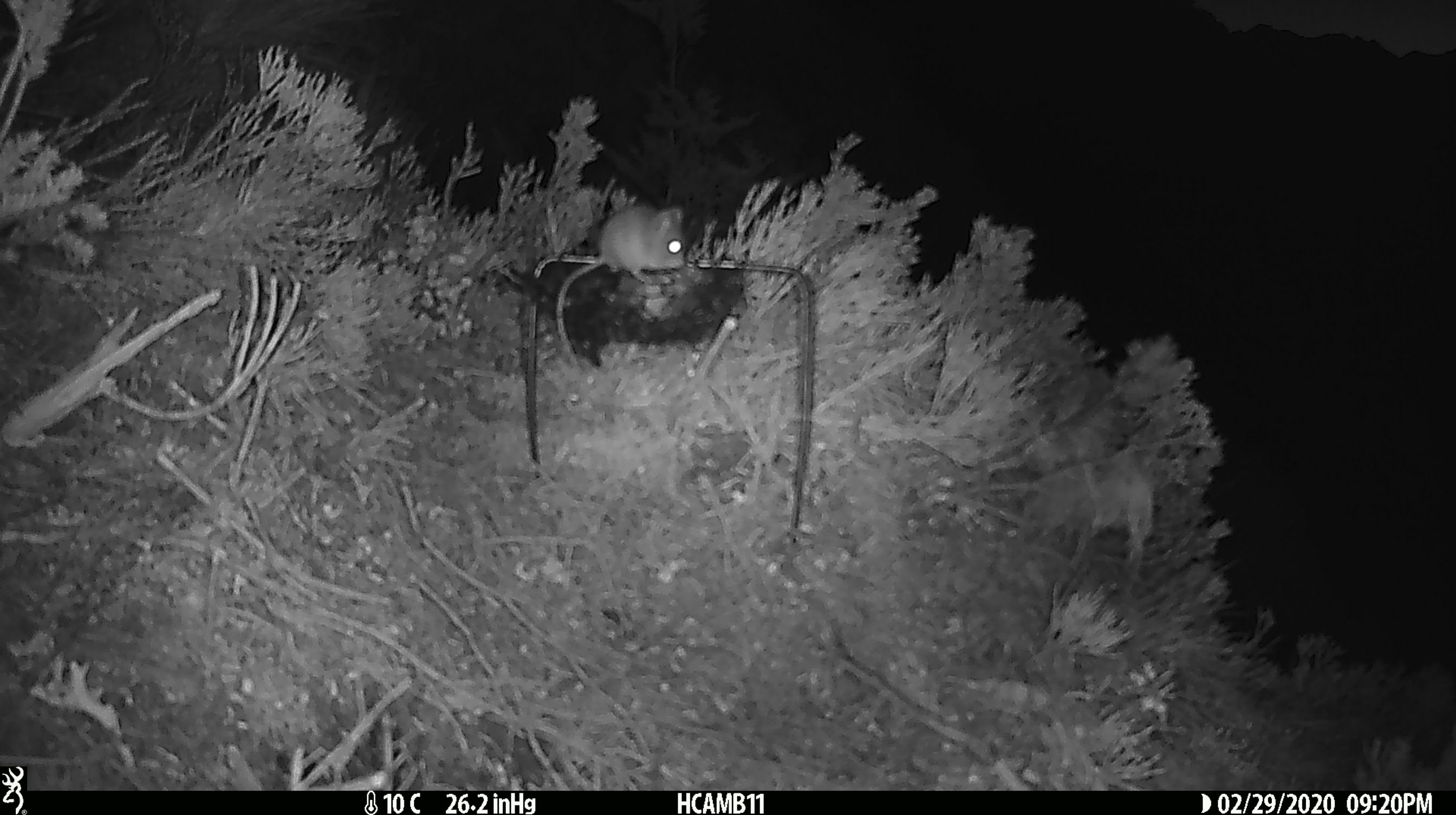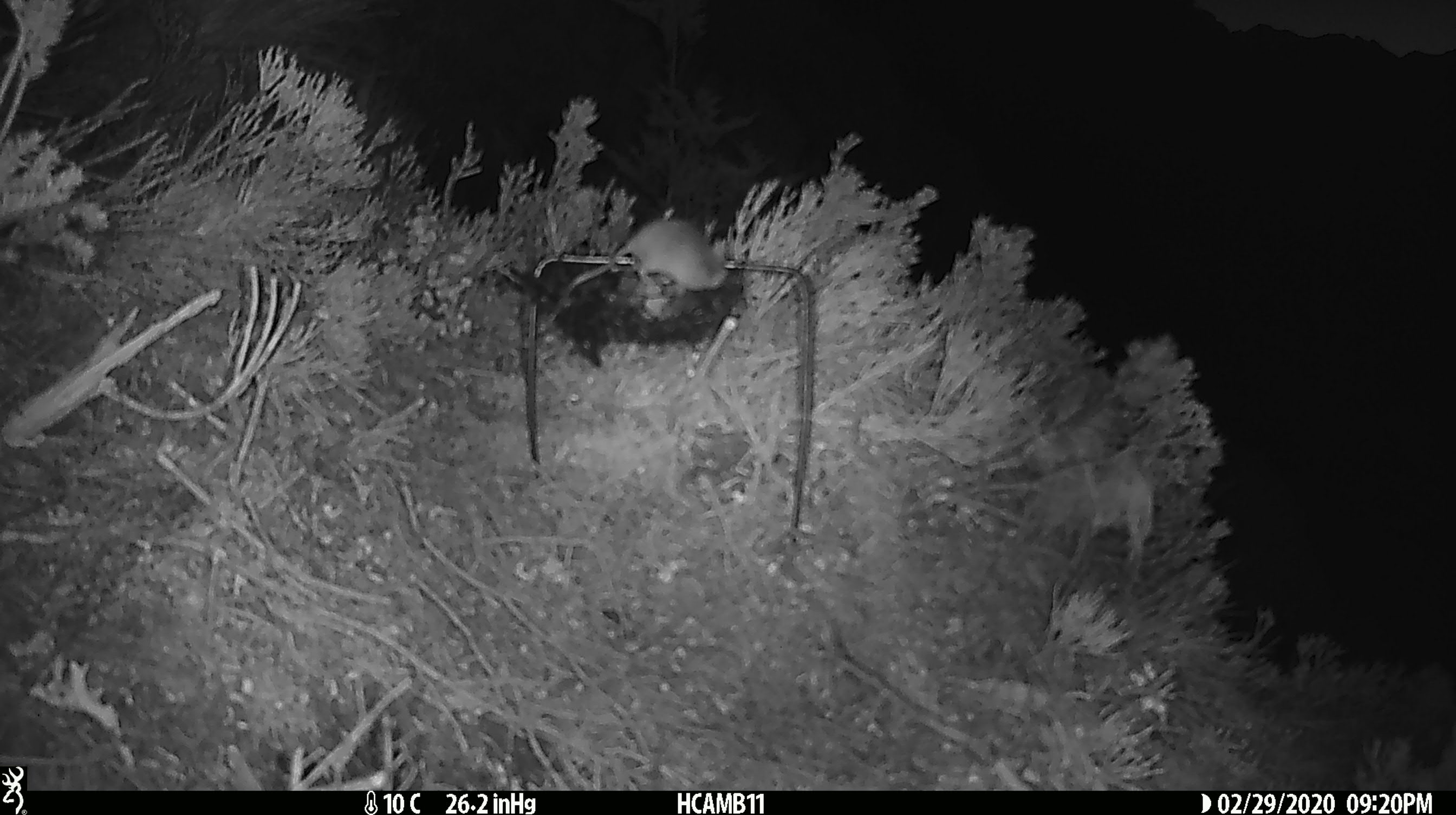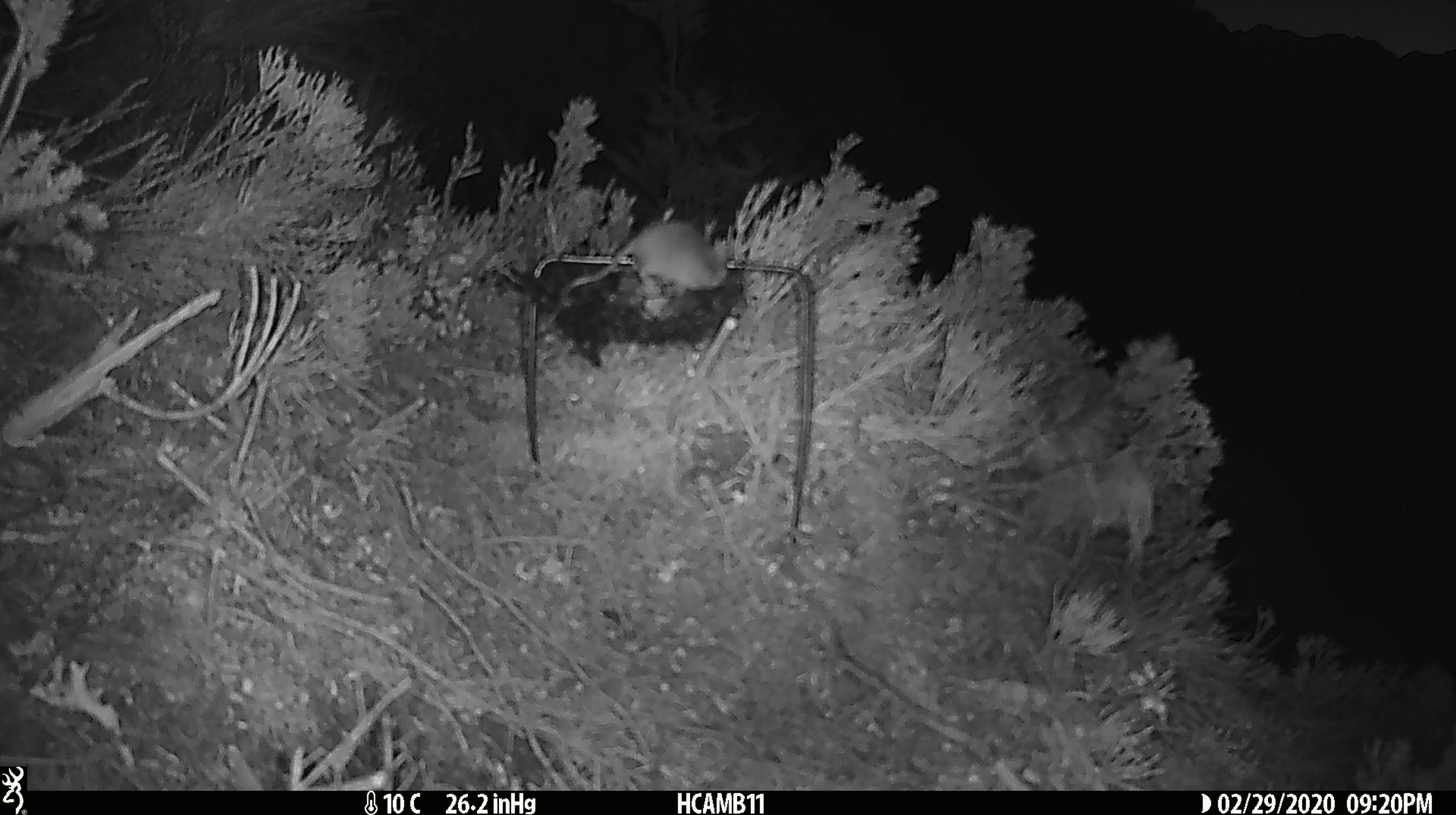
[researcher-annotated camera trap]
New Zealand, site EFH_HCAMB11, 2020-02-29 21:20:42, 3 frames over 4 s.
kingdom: Animalia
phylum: Chordata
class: Mammalia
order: Rodentia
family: Muridae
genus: Mus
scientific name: Mus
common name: mouse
Mouse (Mus).